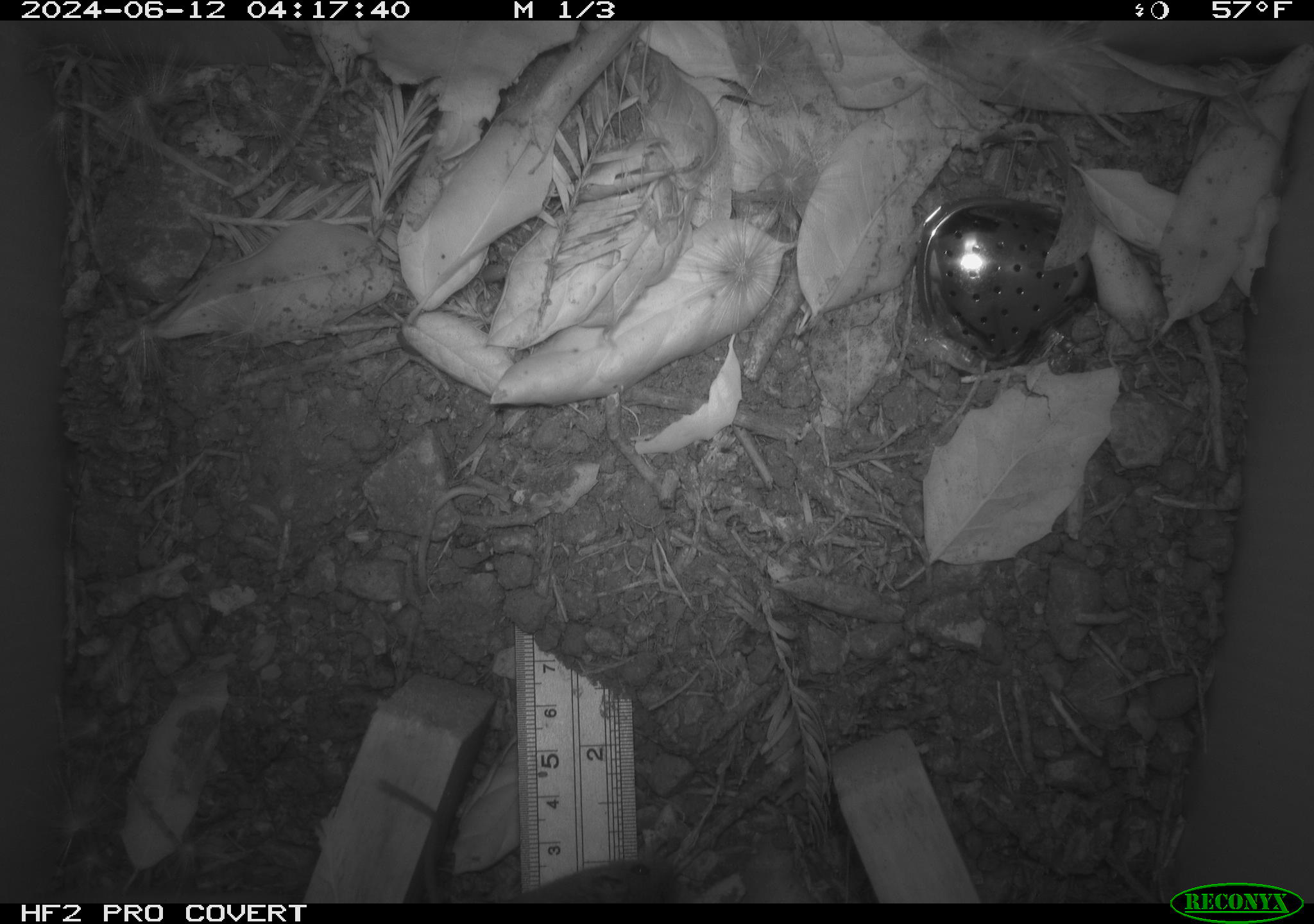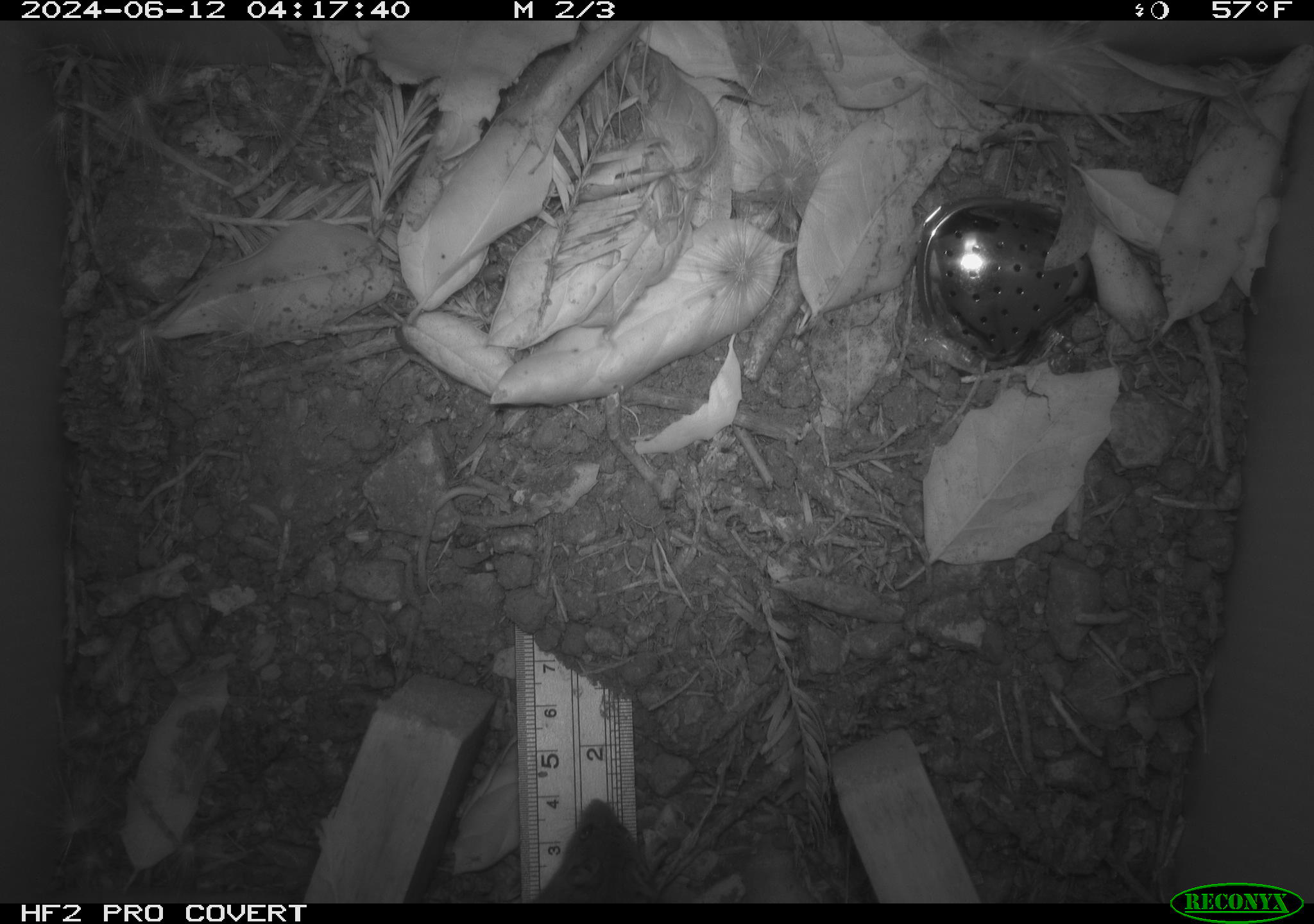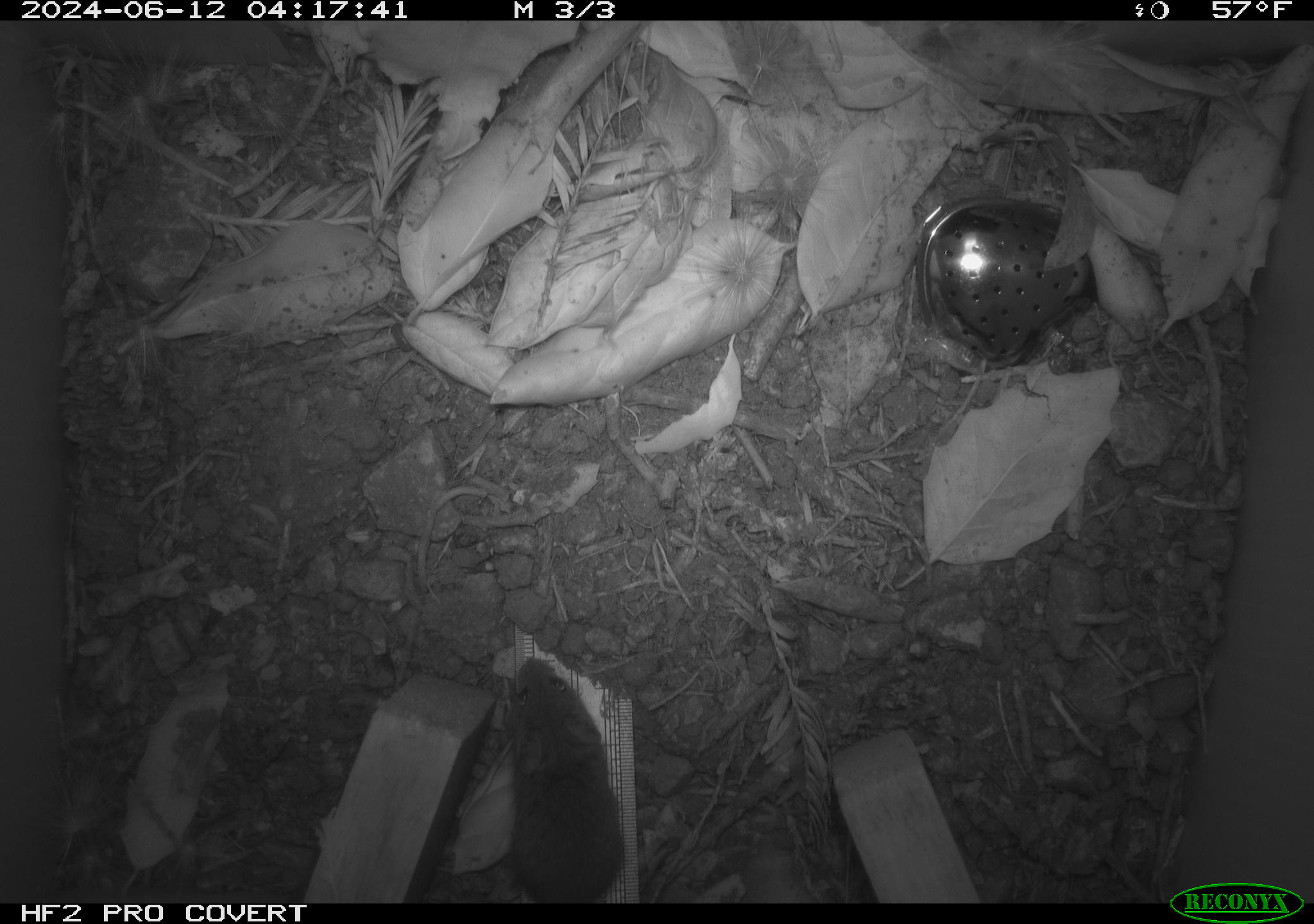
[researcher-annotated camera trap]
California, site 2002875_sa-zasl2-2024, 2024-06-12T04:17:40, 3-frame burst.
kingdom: Animalia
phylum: Chordata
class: Mammalia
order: Rodentia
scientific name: Rodentia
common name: rodent